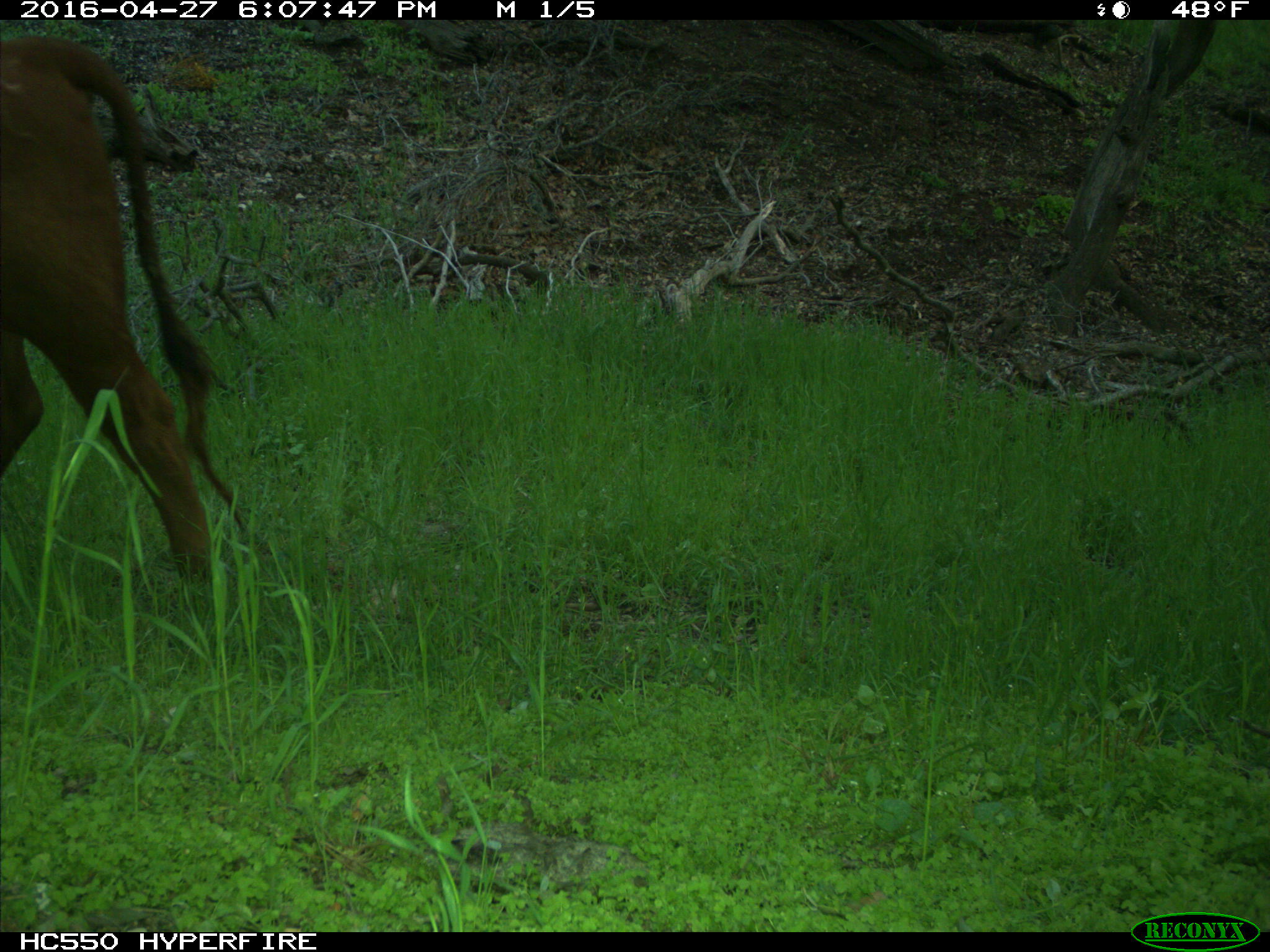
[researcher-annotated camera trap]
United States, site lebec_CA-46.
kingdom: Animalia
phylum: Chordata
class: Mammalia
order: Artiodactyla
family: Bovidae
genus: Bos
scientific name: Bos taurus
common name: domestic cow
Bos taurus (domestic cow).